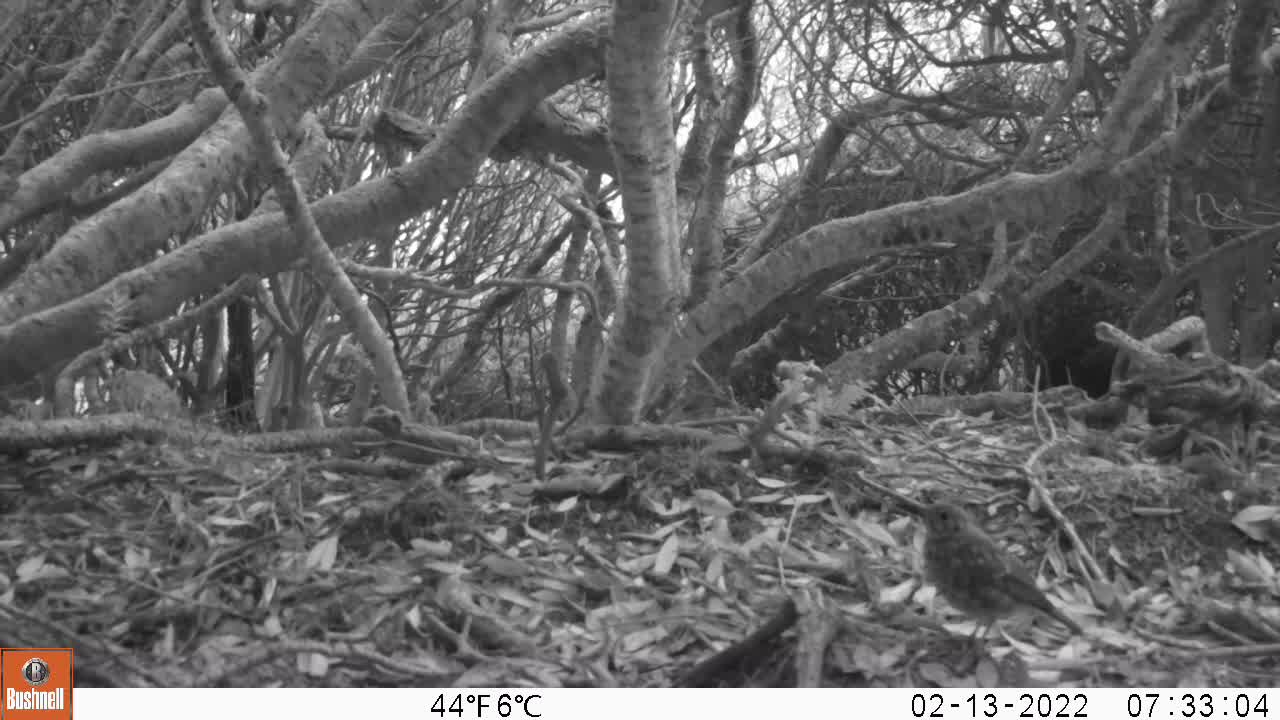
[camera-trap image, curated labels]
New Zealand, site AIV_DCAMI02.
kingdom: Animalia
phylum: Chordata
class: Aves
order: Passeriformes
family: Turdidae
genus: Turdus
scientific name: Turdus philomelos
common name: song thrush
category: thrush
Thrush (song thrush) (Turdus philomelos).